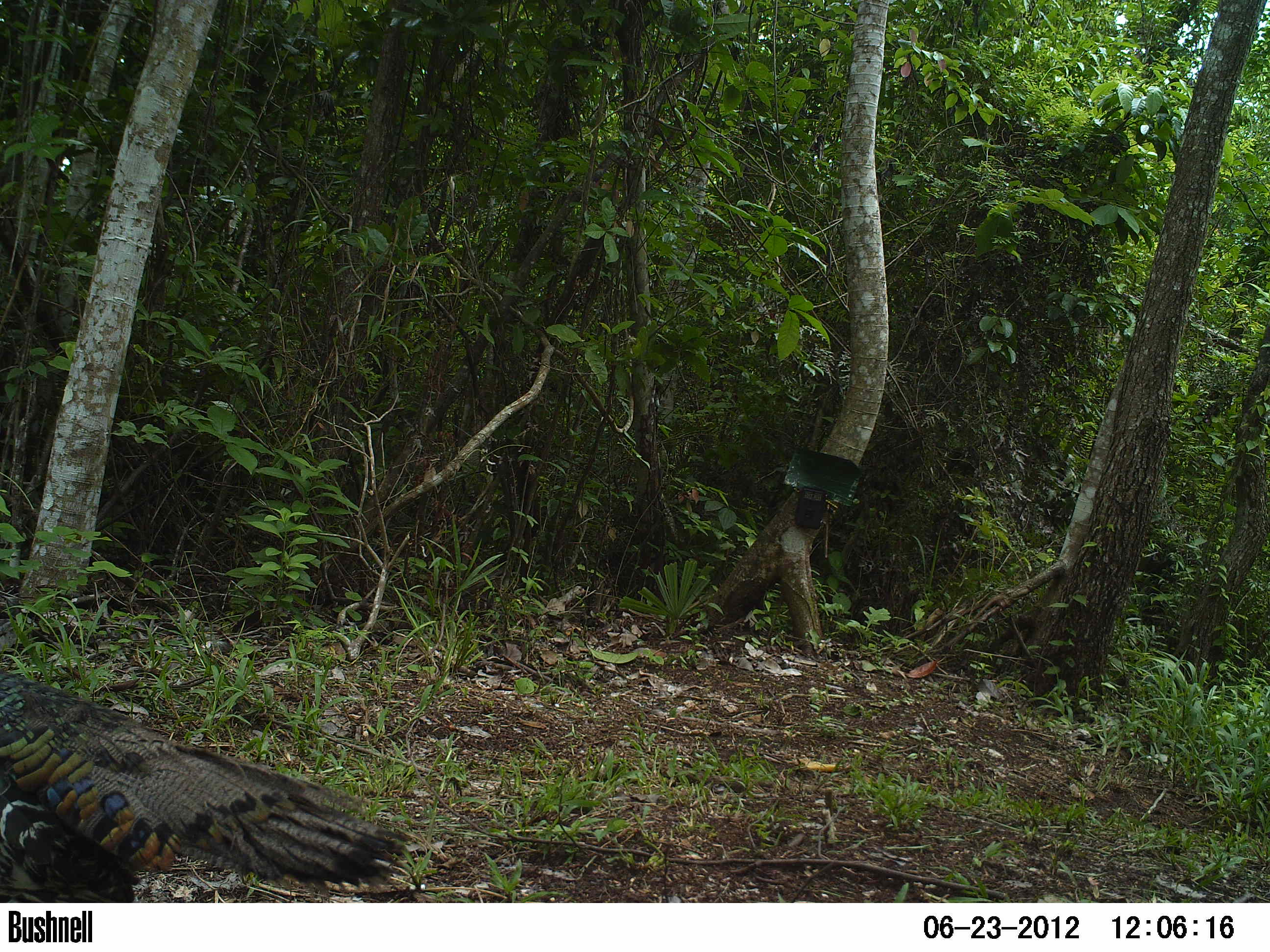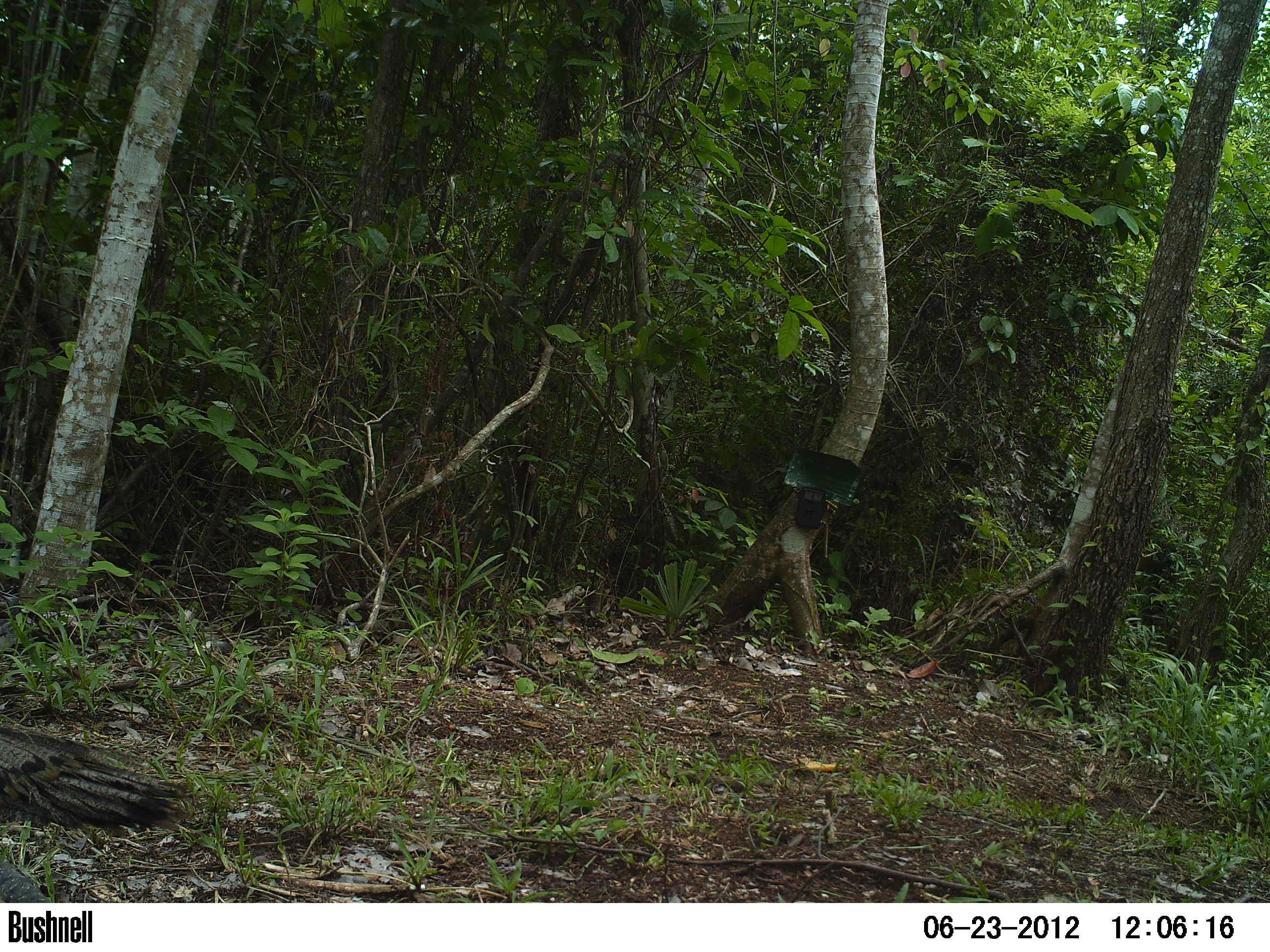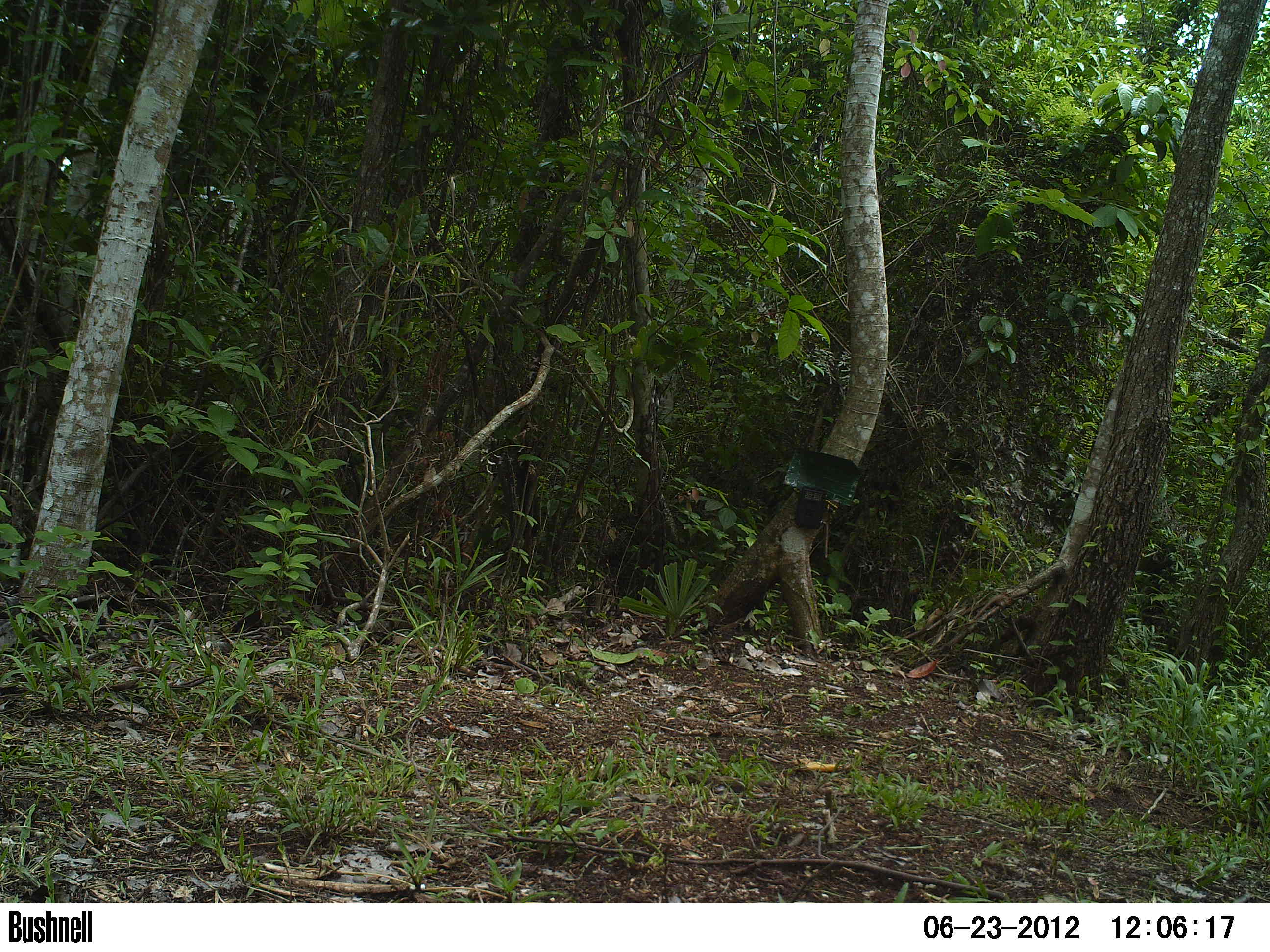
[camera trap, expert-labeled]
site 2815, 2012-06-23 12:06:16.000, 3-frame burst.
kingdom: Animalia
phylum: Chordata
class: Aves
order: Galliformes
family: Phasianidae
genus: Meleagris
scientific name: Meleagris ocellata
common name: ocellated turkey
Meleagris ocellata (ocellated turkey), count 2, age adult.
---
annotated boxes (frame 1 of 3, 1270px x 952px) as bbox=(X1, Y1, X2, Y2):
meleagris ocellata: bbox=(0, 672, 409, 903)